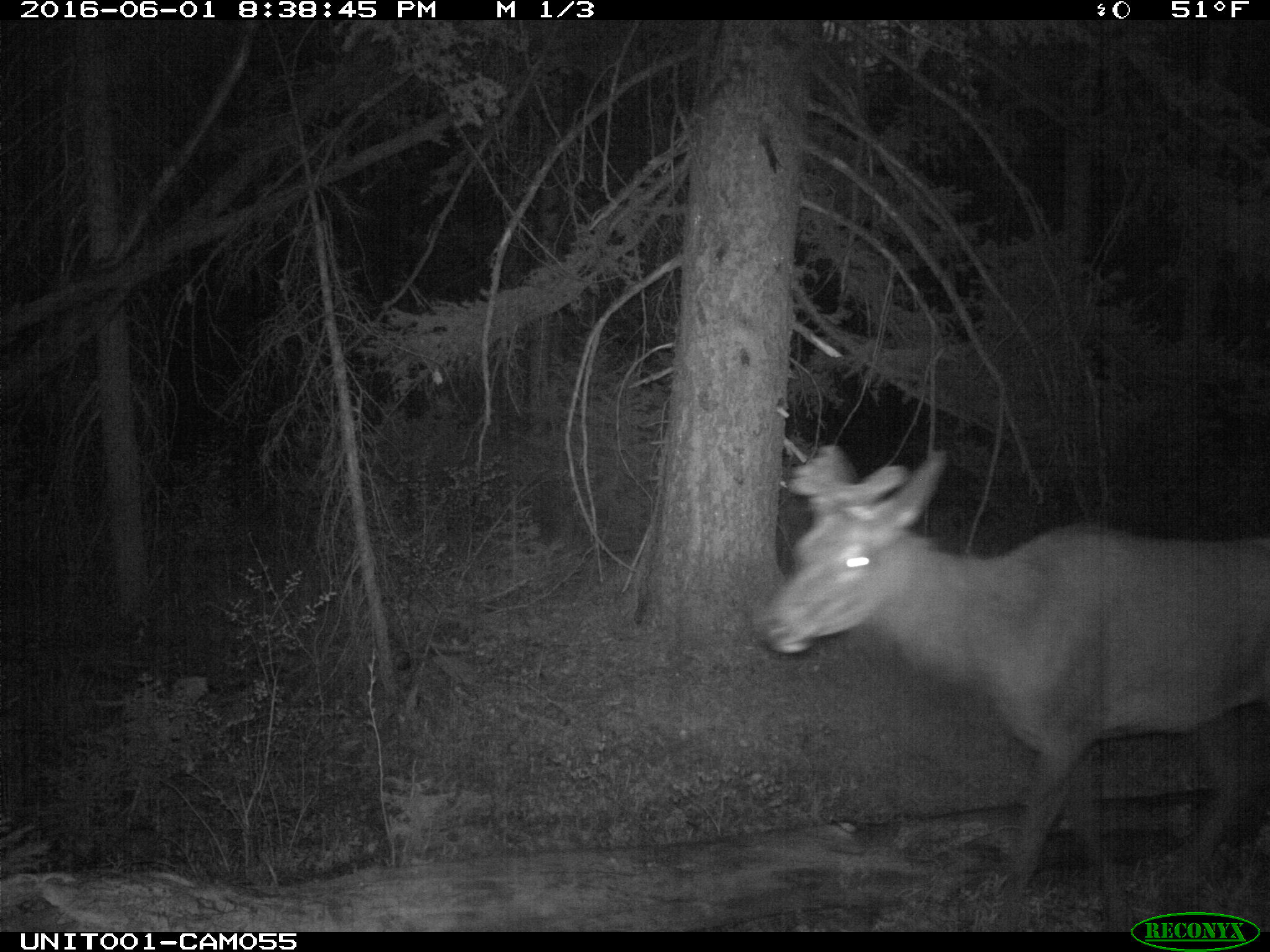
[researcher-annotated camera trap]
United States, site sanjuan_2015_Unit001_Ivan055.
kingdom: Animalia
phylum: Chordata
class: Mammalia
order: Artiodactyla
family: Cervidae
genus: Cervus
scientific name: Cervus elaphus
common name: red deer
Cervus elaphus (red deer).